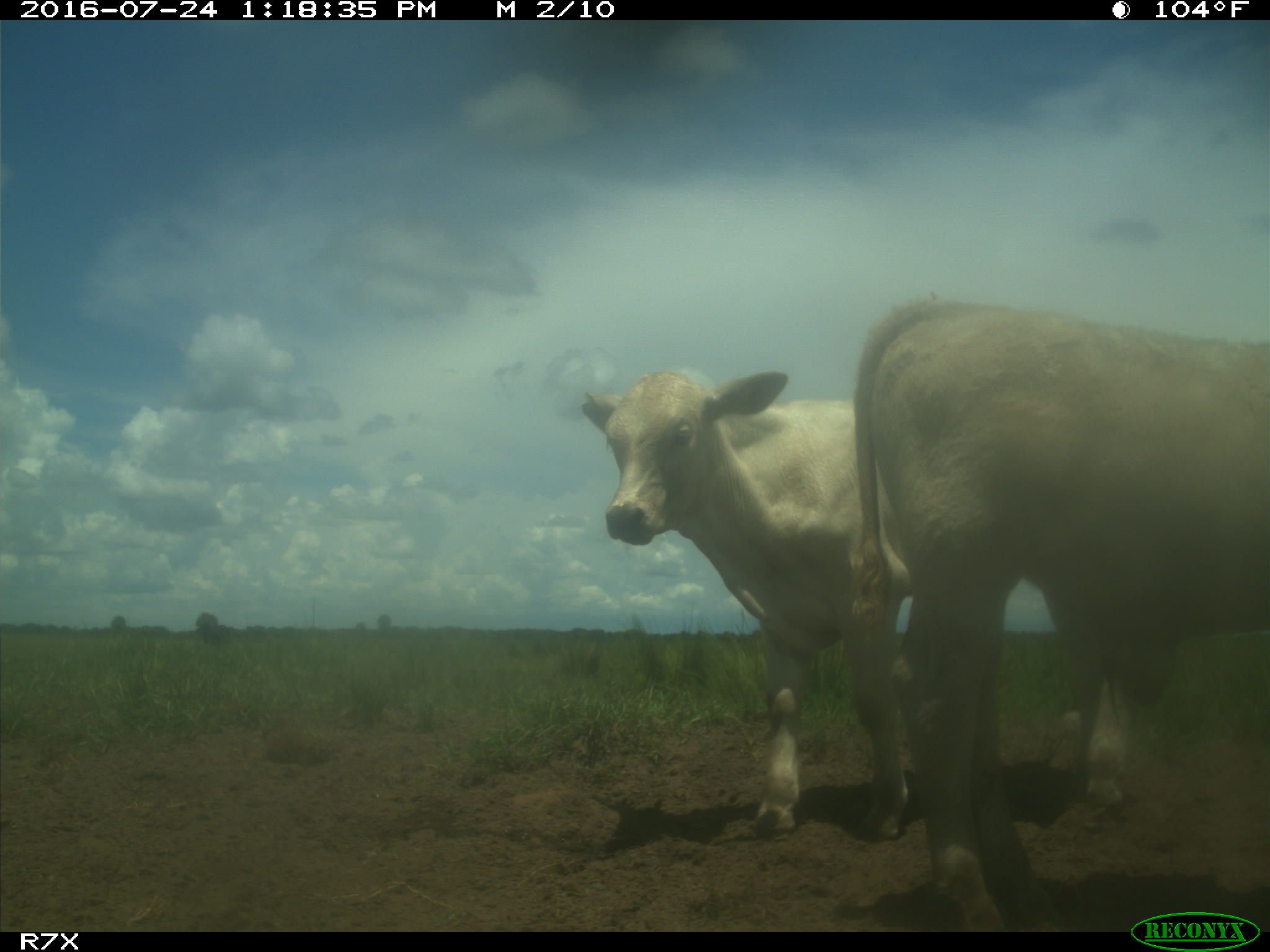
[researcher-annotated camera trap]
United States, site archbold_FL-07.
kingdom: Animalia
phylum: Chordata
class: Mammalia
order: Artiodactyla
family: Bovidae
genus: Bos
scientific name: Bos taurus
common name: domestic cow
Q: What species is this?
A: Bos taurus (domestic cow).